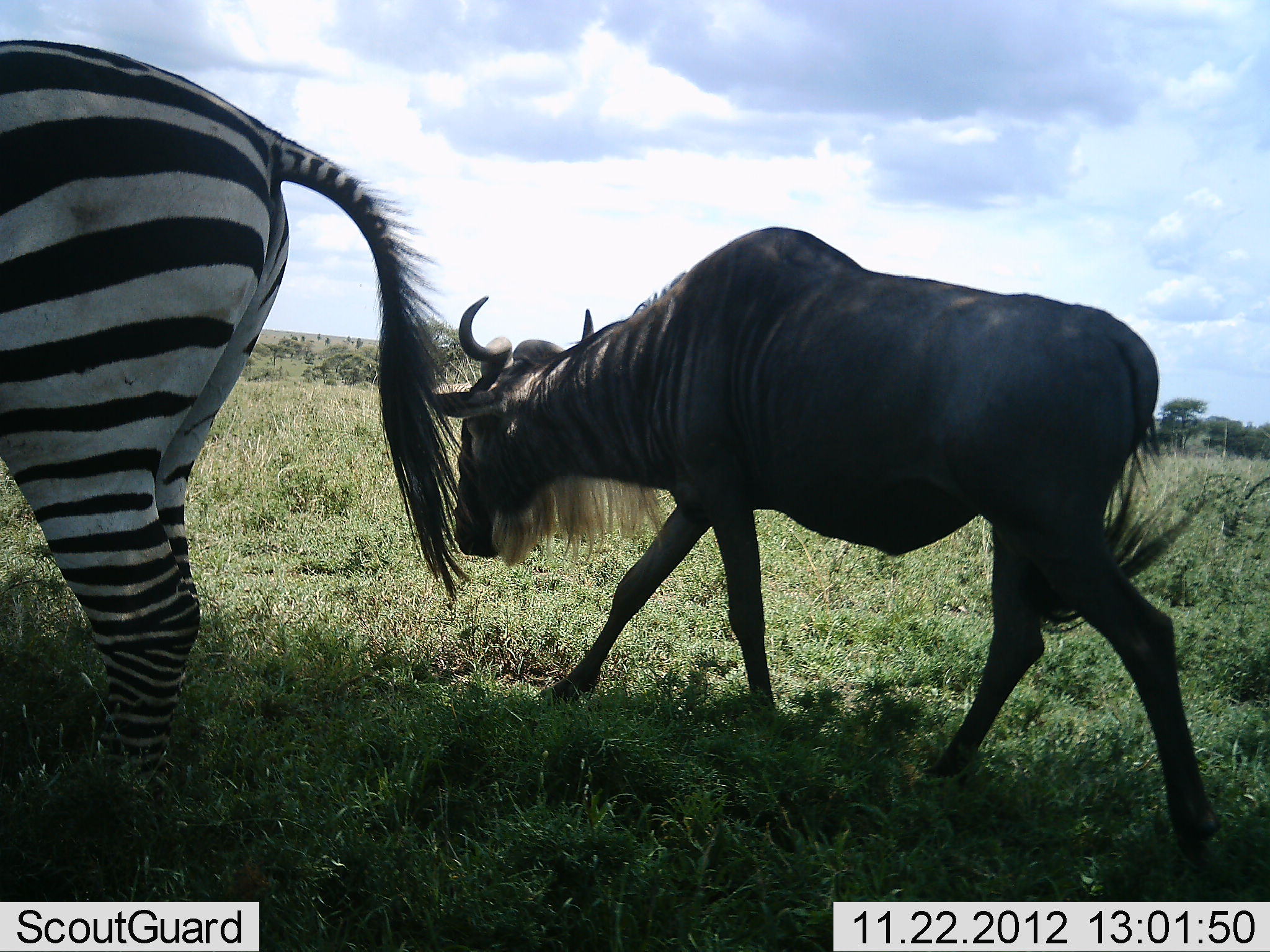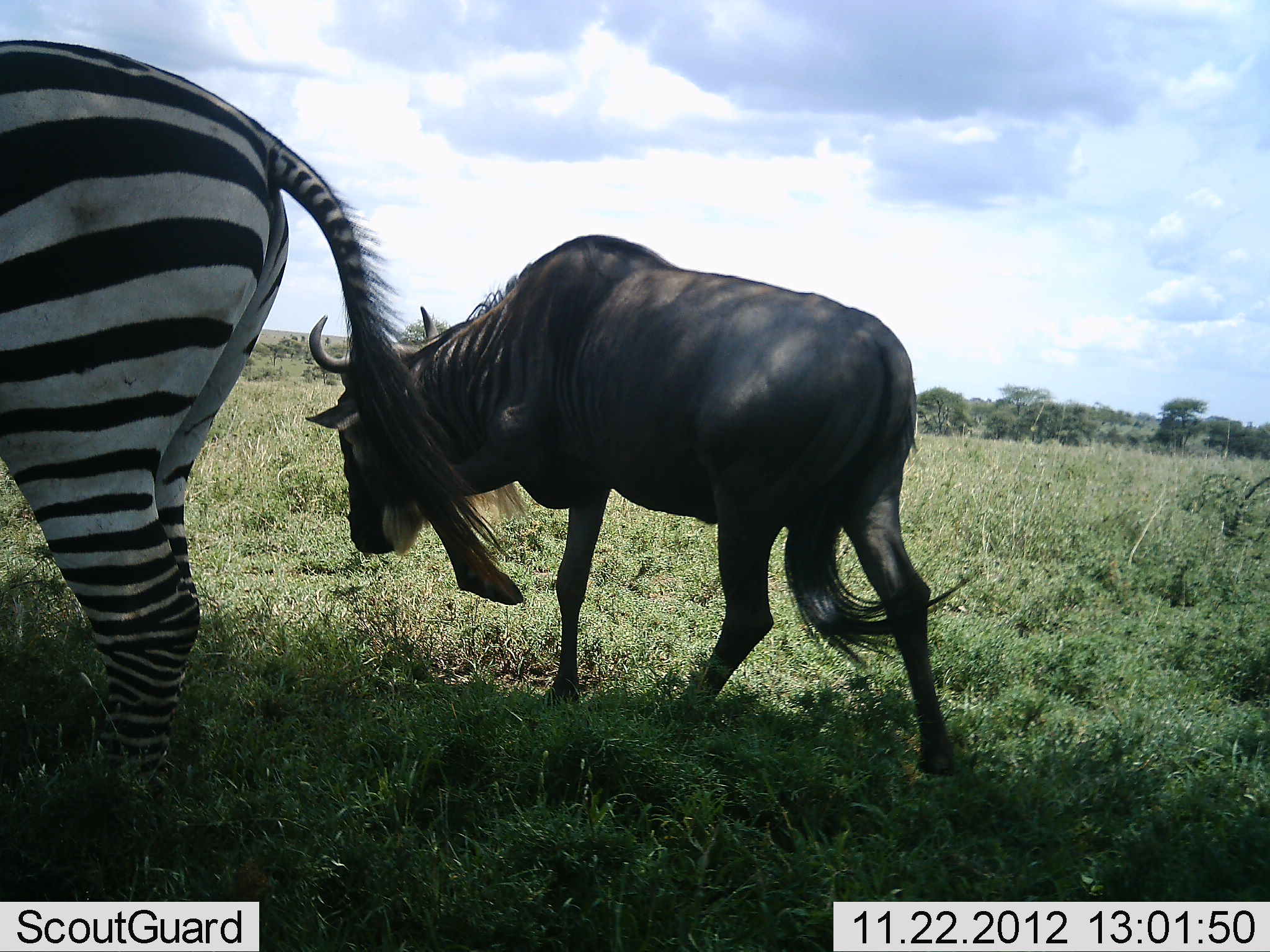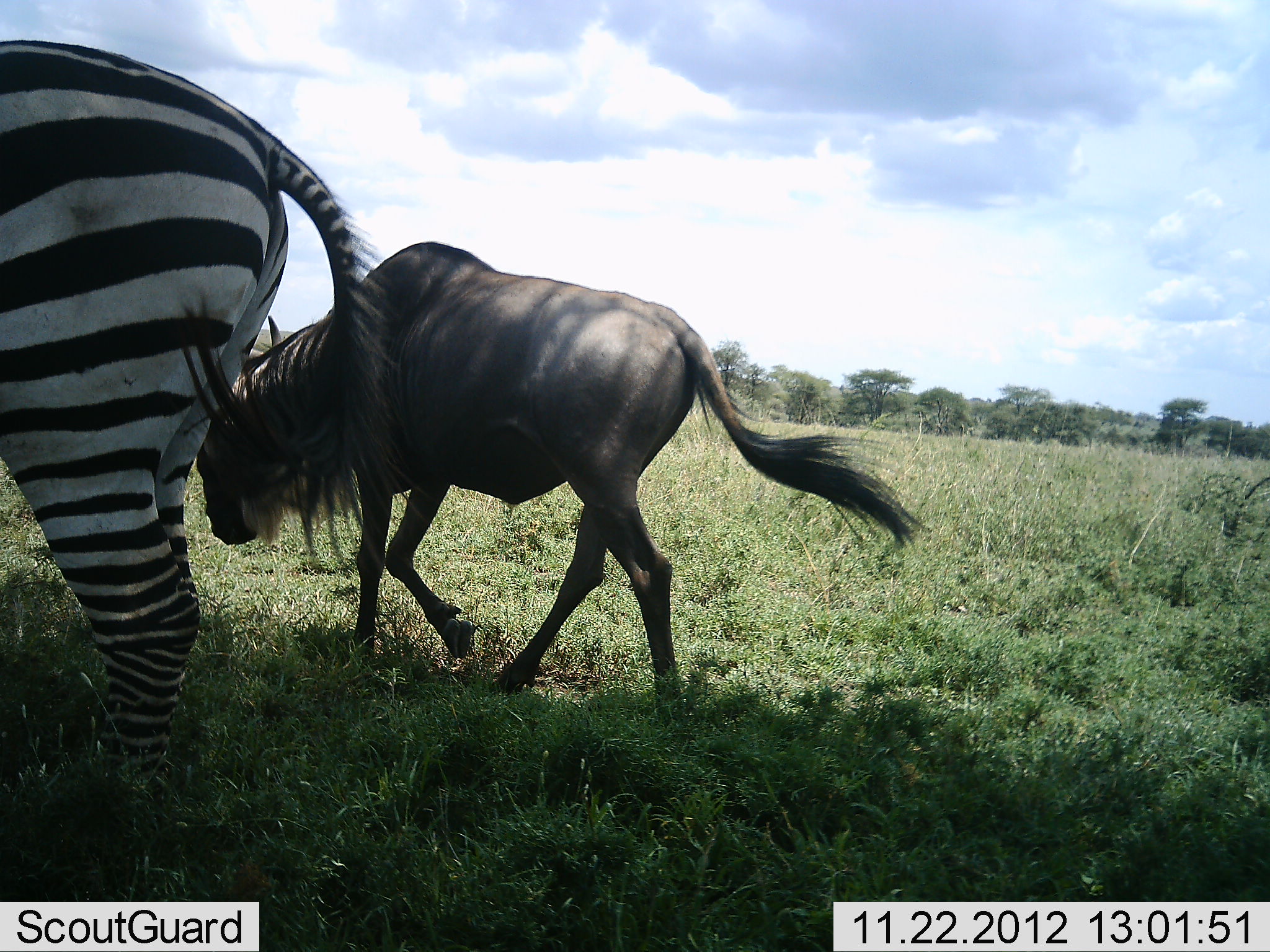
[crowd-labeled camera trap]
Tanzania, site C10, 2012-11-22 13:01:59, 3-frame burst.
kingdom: Animalia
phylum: Chordata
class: Mammalia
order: Artiodactyla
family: Bovidae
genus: Connochaetes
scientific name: Connochaetes taurinus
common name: blue wildebeest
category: wildebeest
Wildebeest (blue wildebeest) (Connochaetes taurinus), count 1. Behavior (volunteer vote fractions): standing 10%, resting 0%, moving 90%, interacting 0%. Young present (vote fraction): 0%. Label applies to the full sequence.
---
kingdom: Animalia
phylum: Chordata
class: Mammalia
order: Perissodactyla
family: Equidae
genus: Equus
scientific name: Equus quagga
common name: plains zebra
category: zebra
Zebra (plains zebra) (Equus quagga), count 1. Behavior (volunteer vote fractions): standing 100%, resting 0%, moving 0%, interacting 0%. Young present (vote fraction): 0%. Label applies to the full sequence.